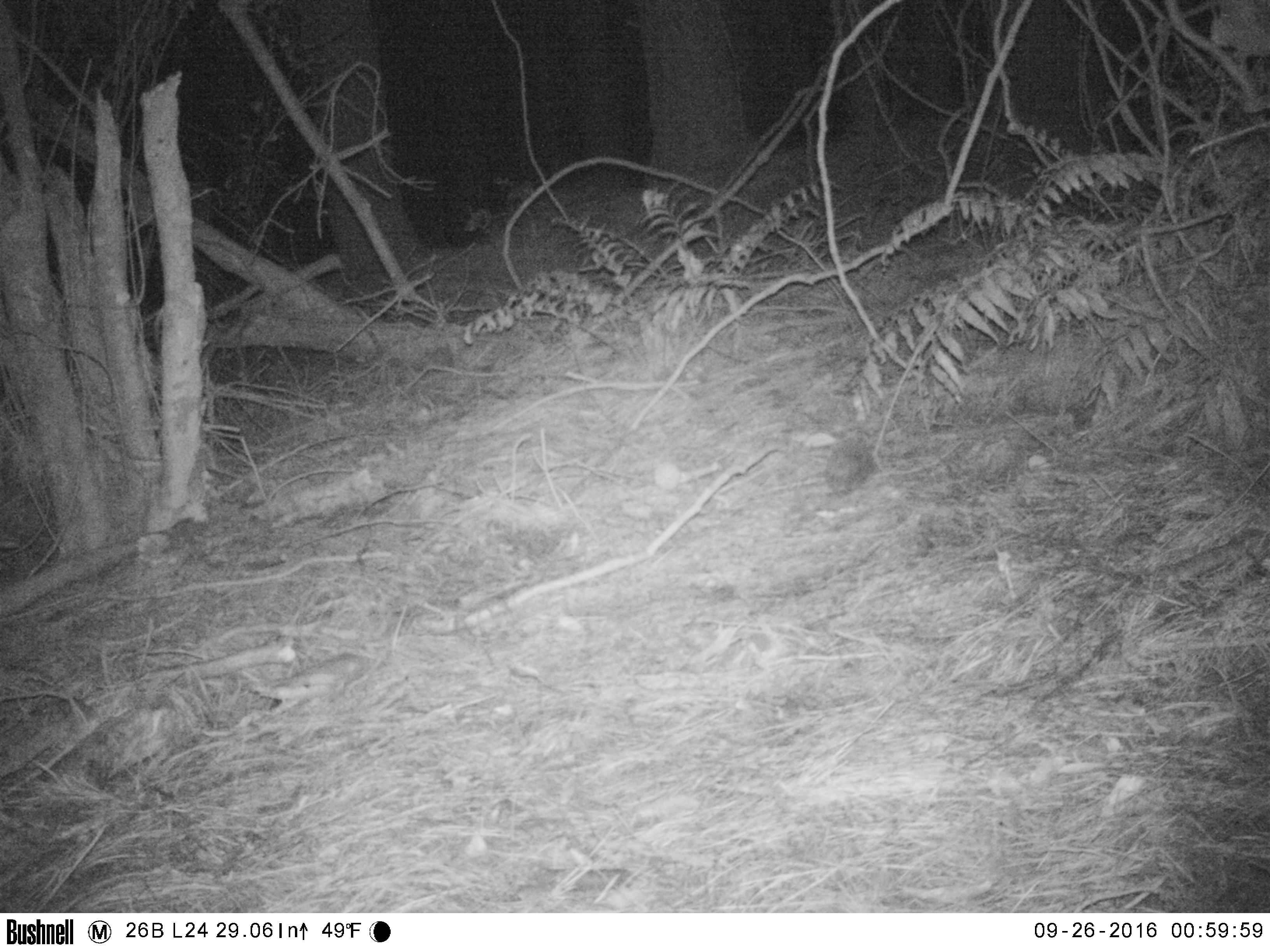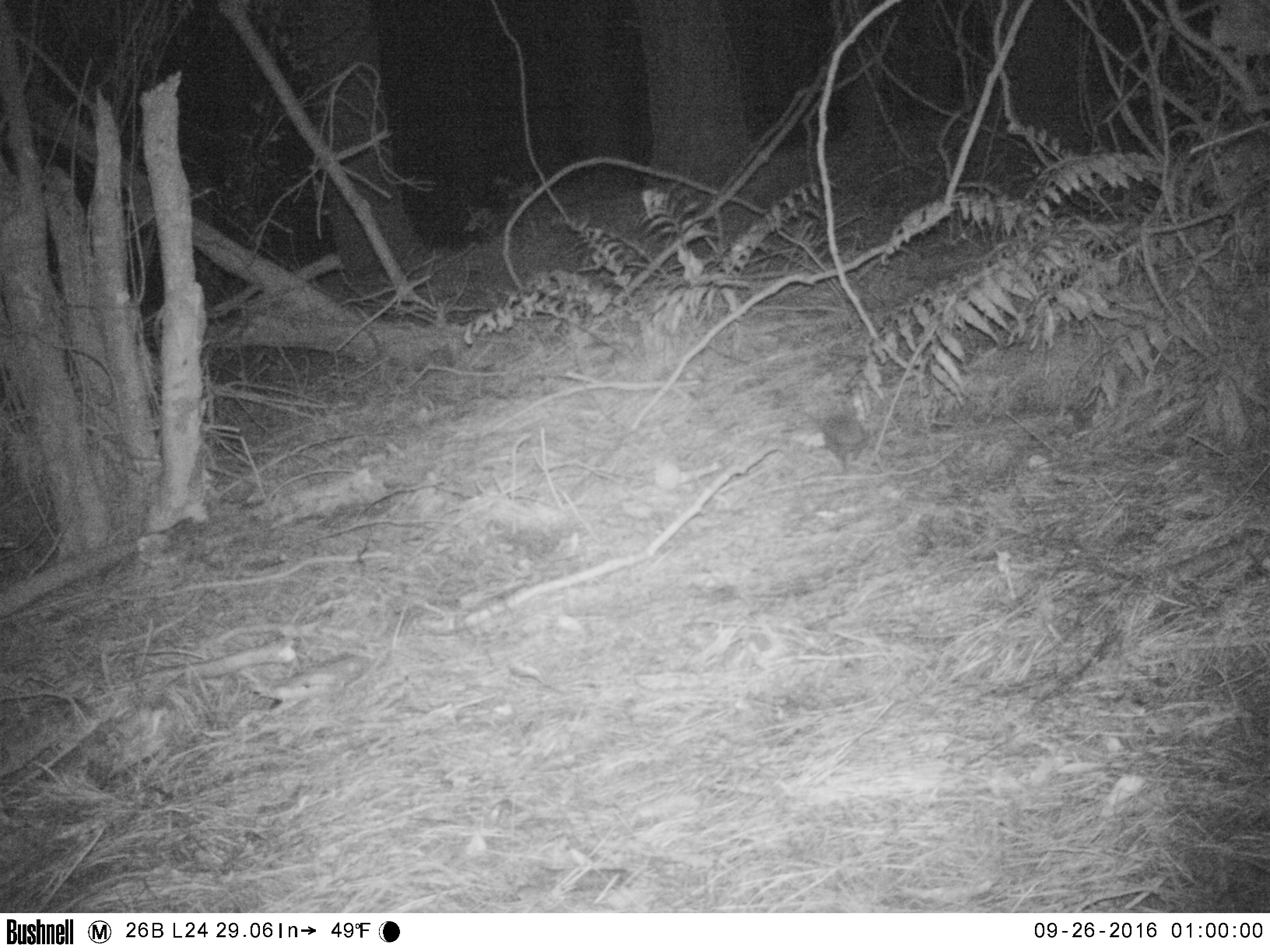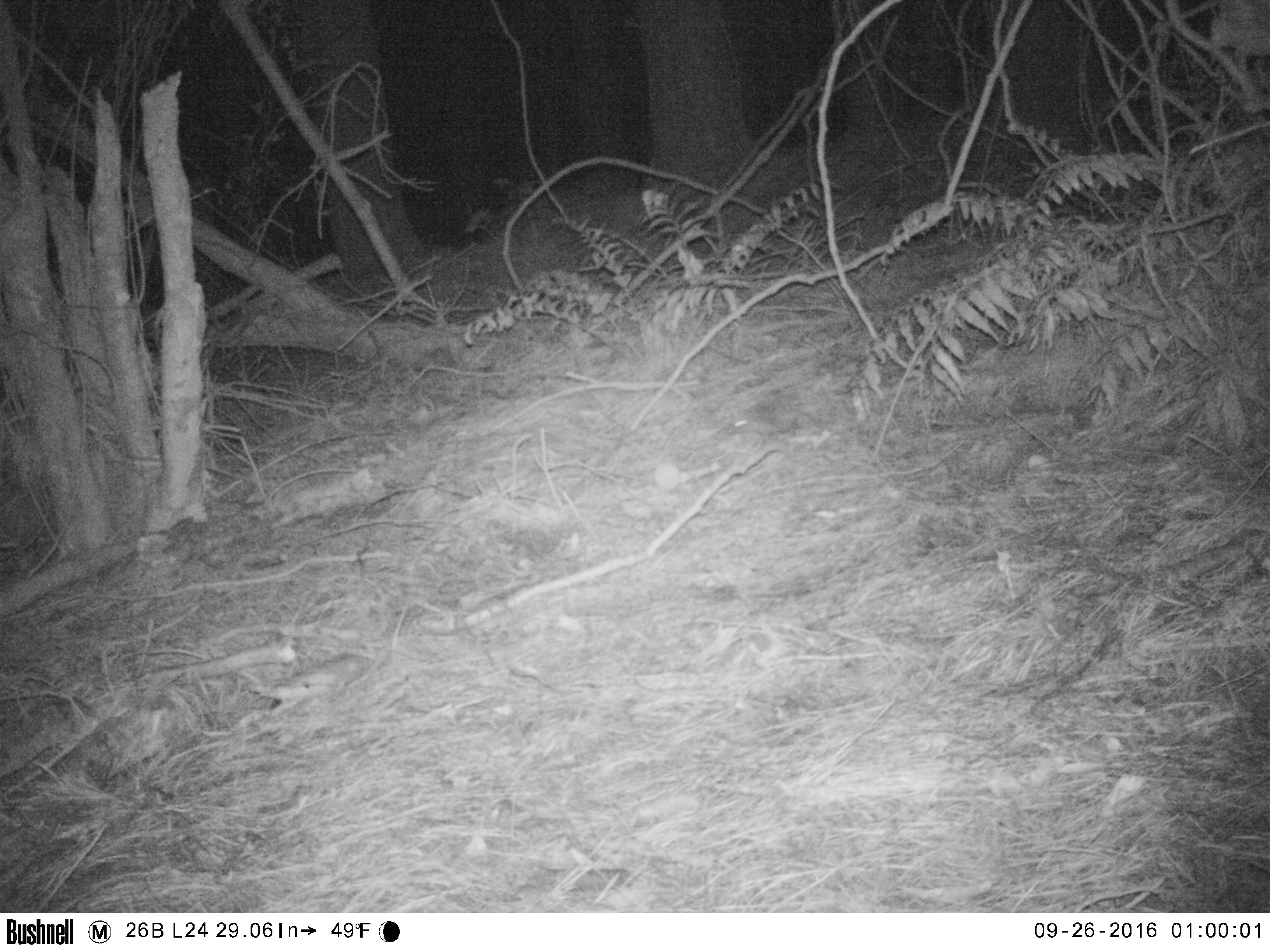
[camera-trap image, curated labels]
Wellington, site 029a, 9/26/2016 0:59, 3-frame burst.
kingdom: Animalia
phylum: Chordata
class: Mammalia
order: Eulipotyphla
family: Erinaceidae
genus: Erinaceus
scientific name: Erinaceus europaeus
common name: hedgehog